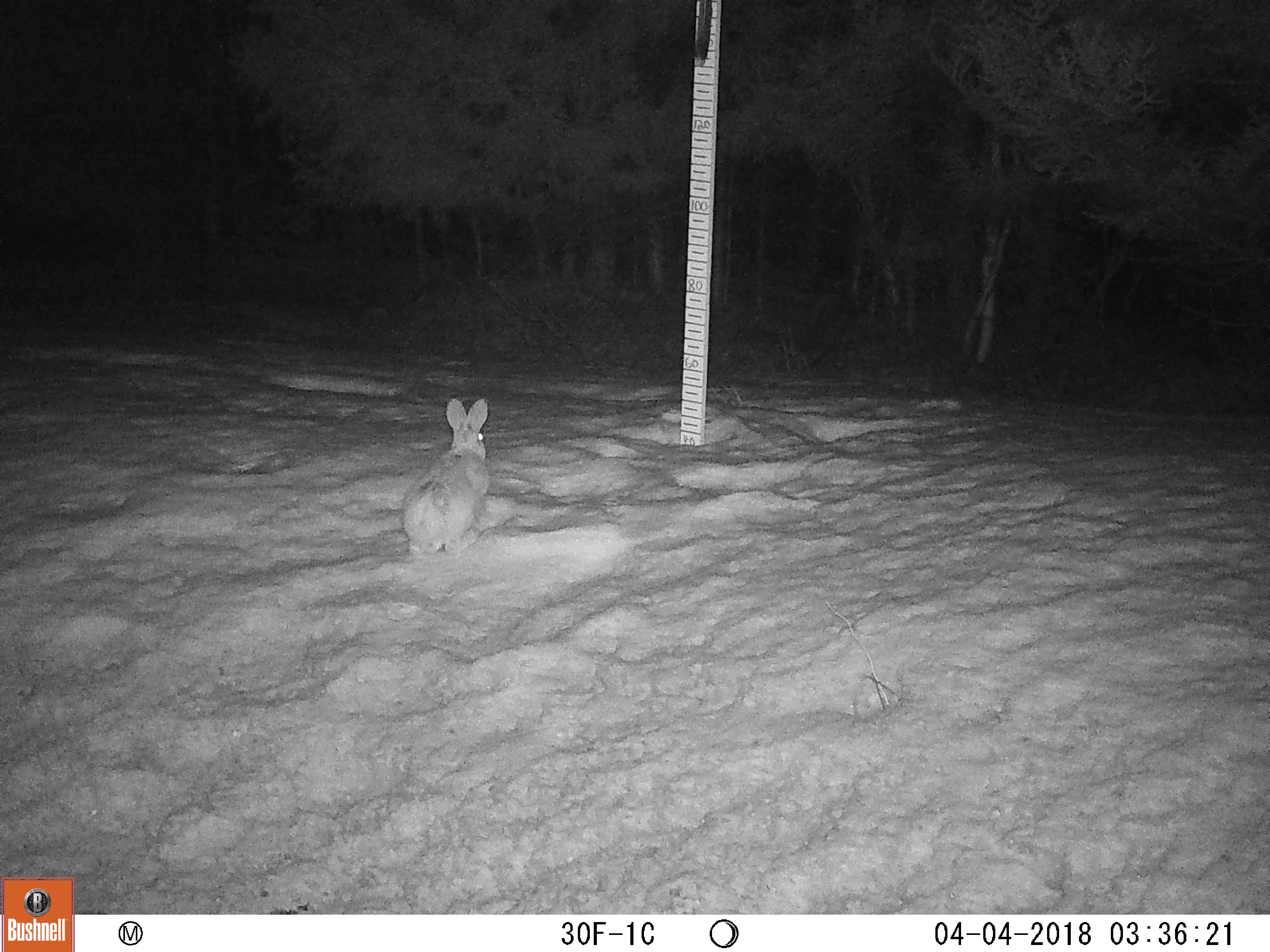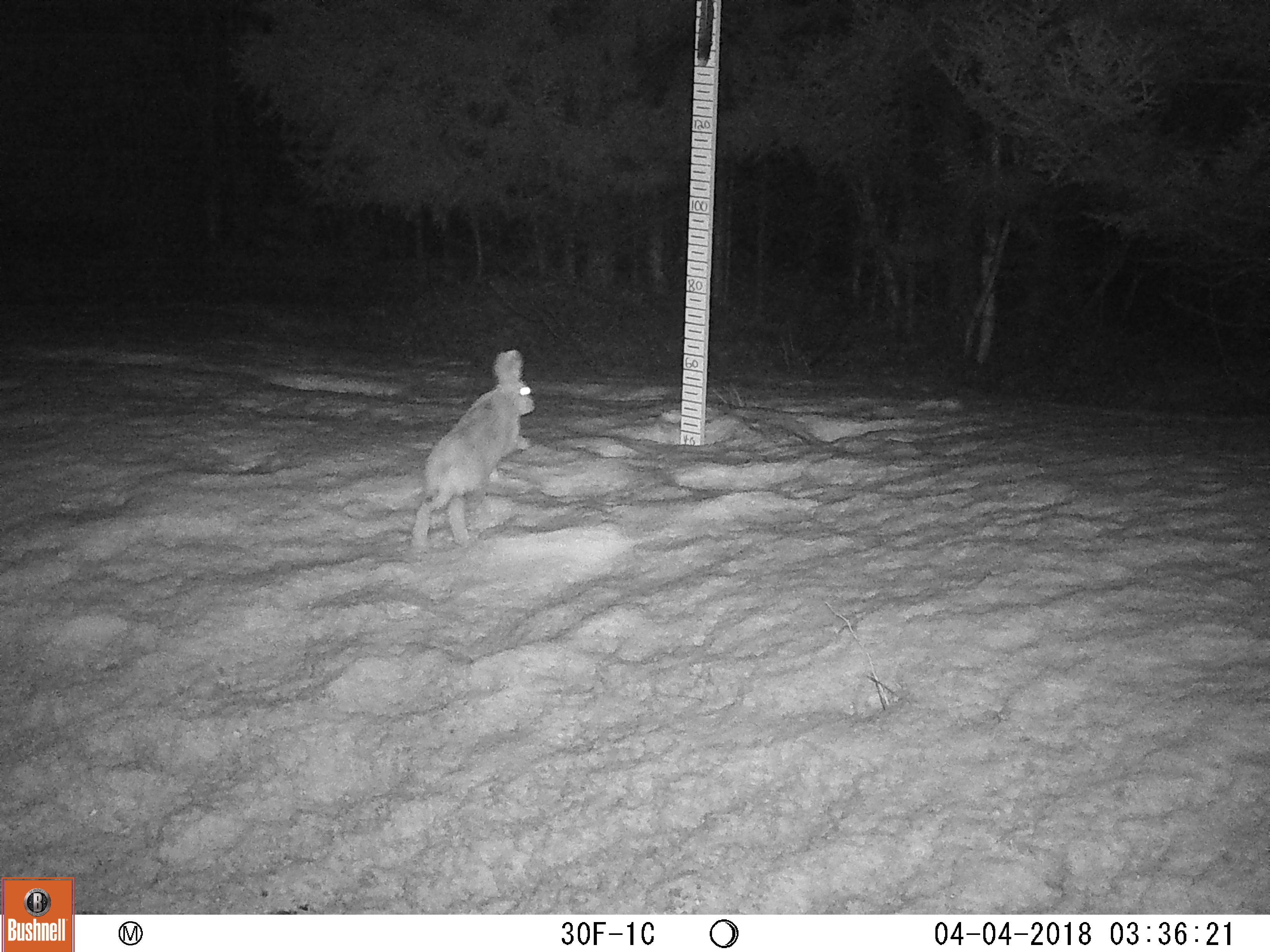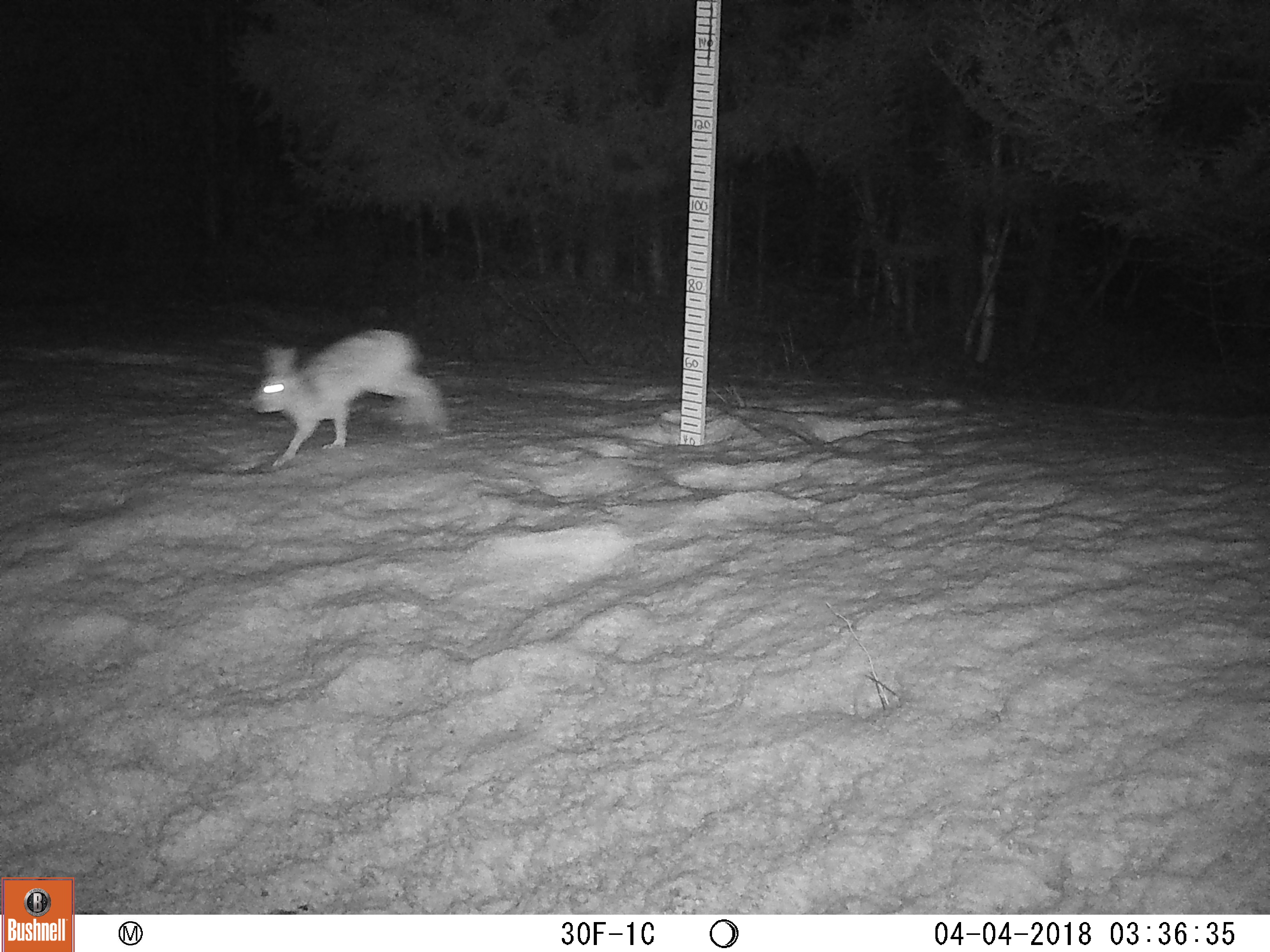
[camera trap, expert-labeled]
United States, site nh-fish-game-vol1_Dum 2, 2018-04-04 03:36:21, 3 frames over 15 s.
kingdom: Animalia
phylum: Chordata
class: Mammalia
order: Lagomorpha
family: Leporidae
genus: Lepus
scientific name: Lepus americanus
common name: snowshoe hare